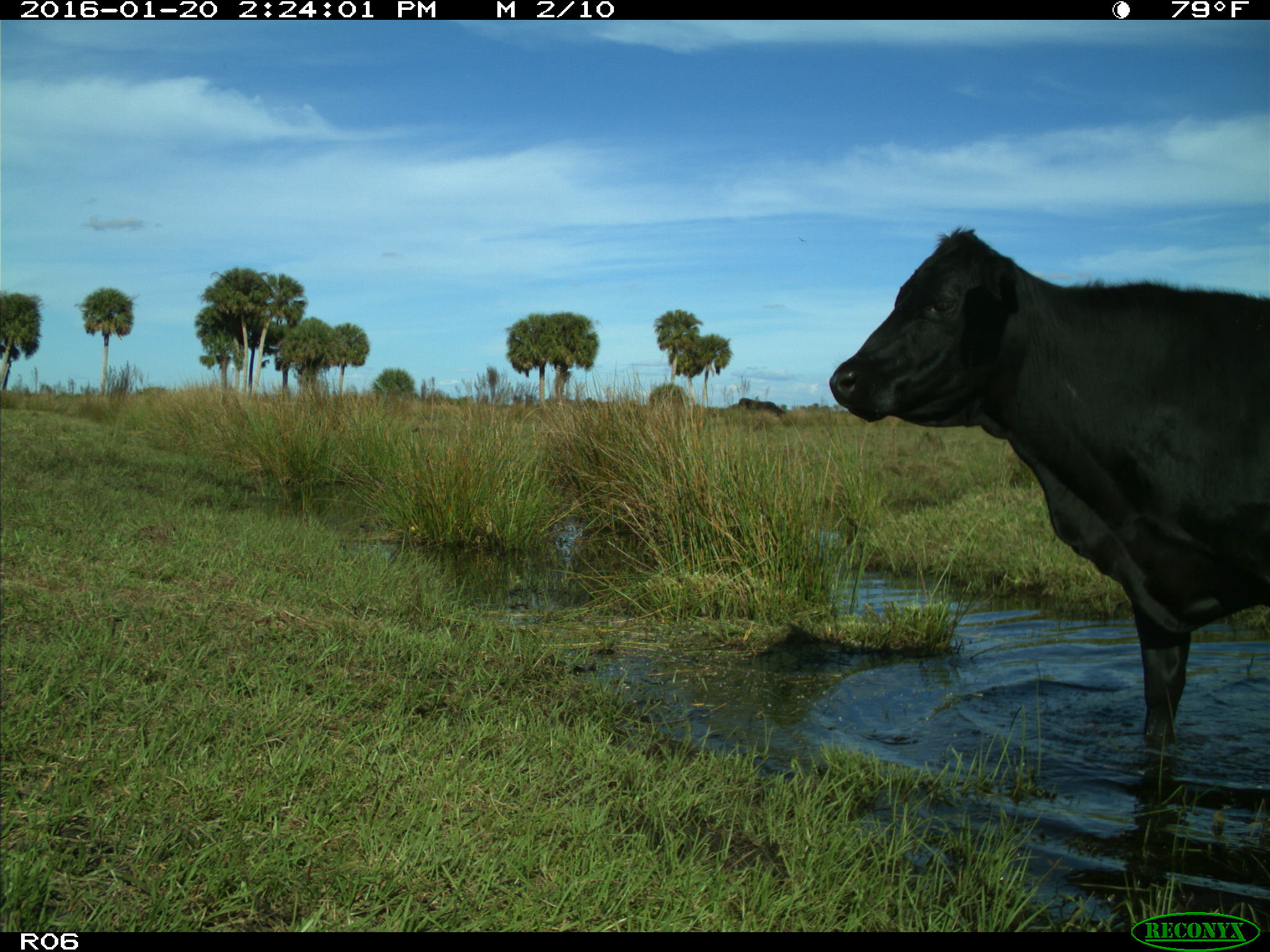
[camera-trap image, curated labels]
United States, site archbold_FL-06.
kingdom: Animalia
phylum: Chordata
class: Mammalia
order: Artiodactyla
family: Bovidae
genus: Bos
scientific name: Bos taurus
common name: domestic cow